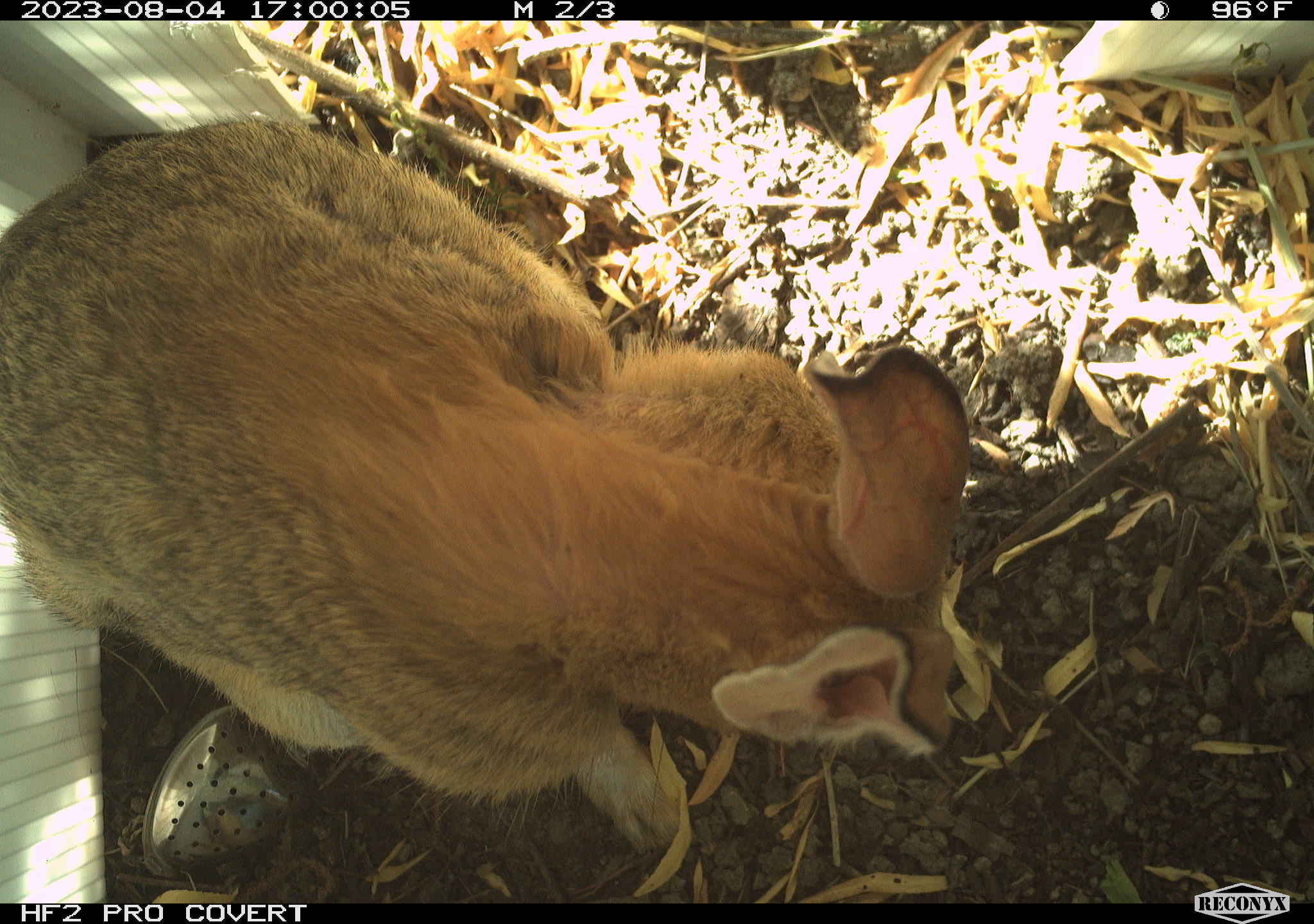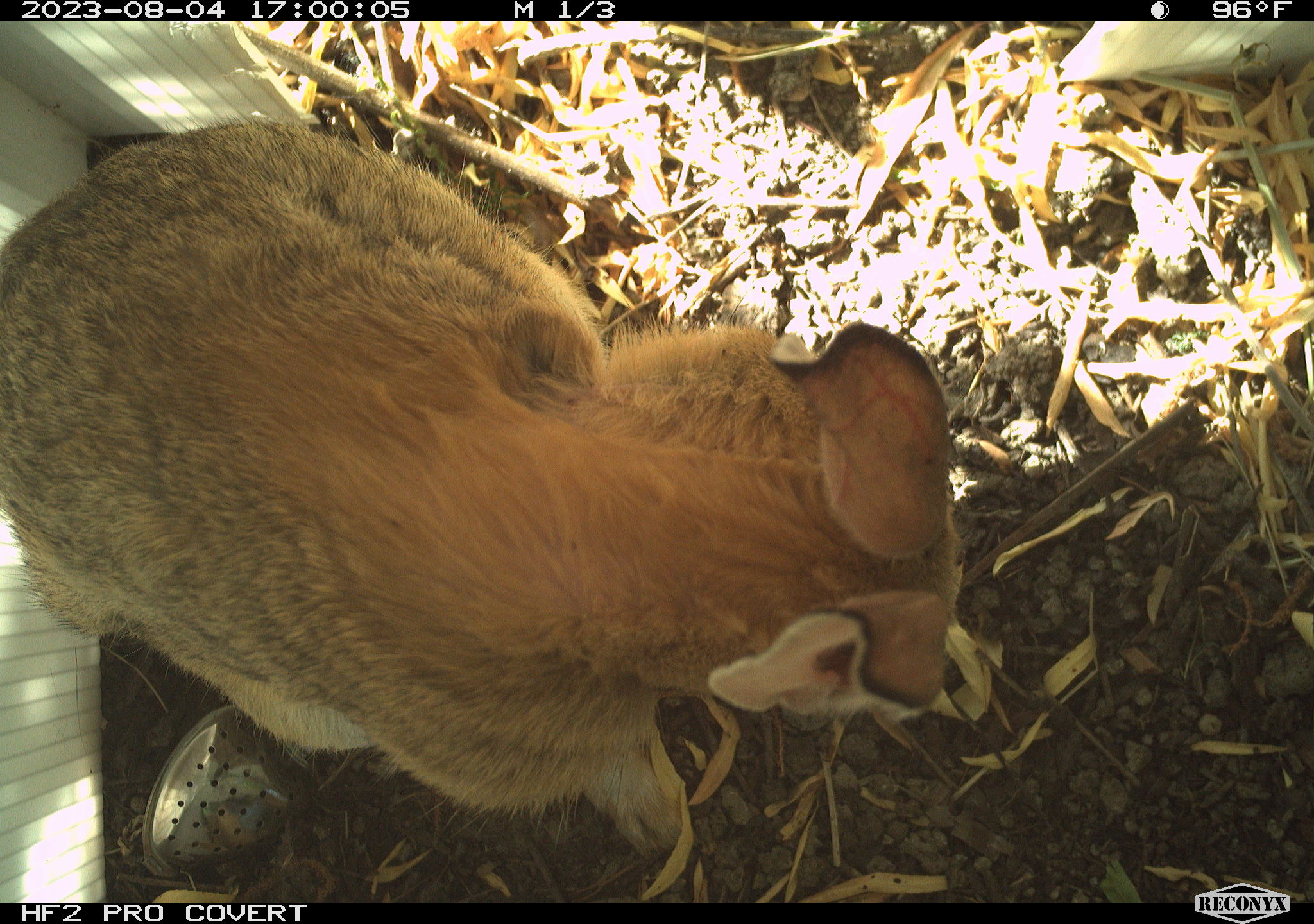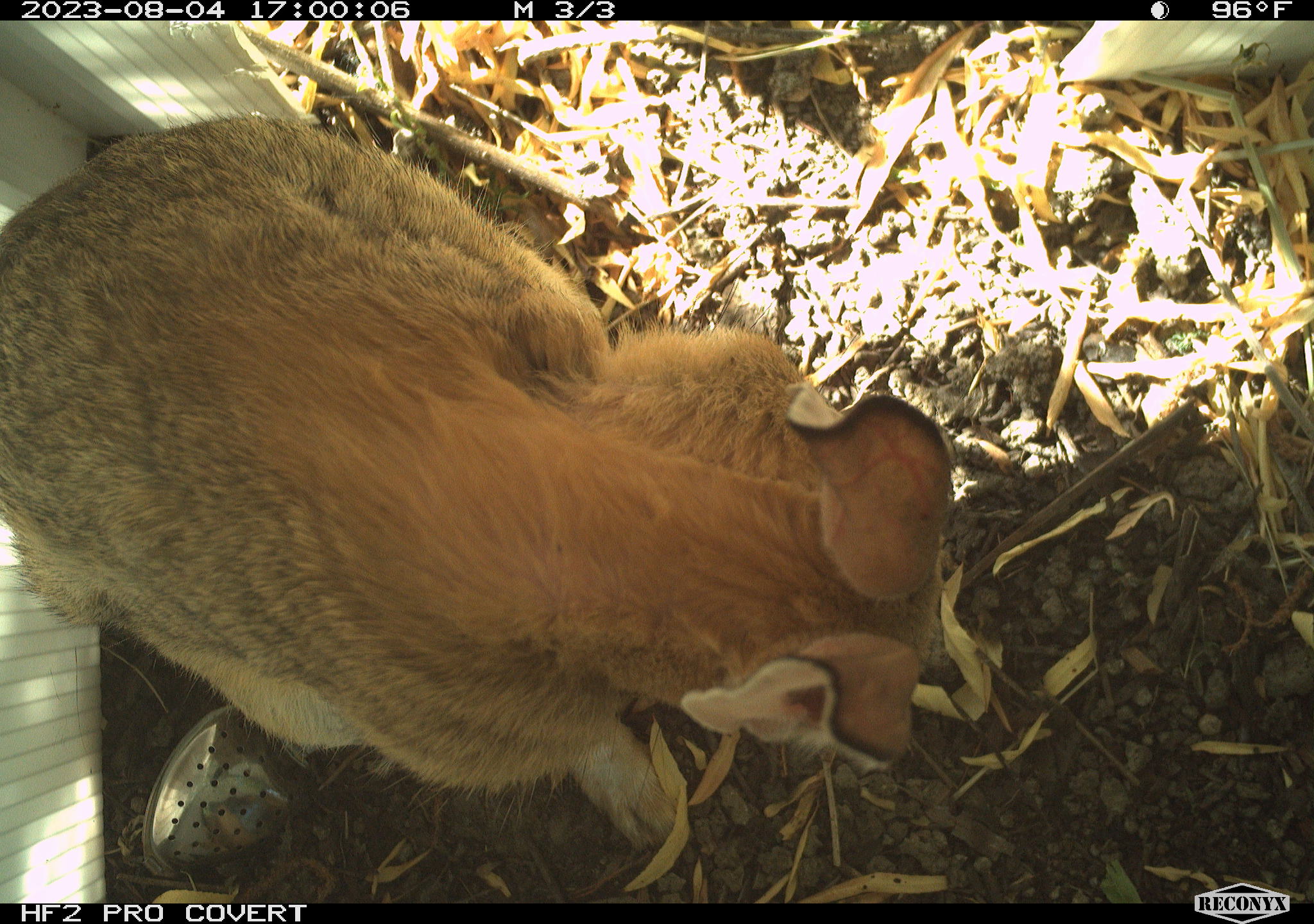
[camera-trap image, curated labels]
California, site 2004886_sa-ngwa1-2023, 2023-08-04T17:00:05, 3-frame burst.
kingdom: Animalia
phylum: Chordata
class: Mammalia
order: Lagomorpha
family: Leporidae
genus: Sylvilagus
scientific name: Sylvilagus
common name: cottontail rabbits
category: sylvilagus species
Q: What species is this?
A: Sylvilagus species (cottontail rabbits) (Sylvilagus).